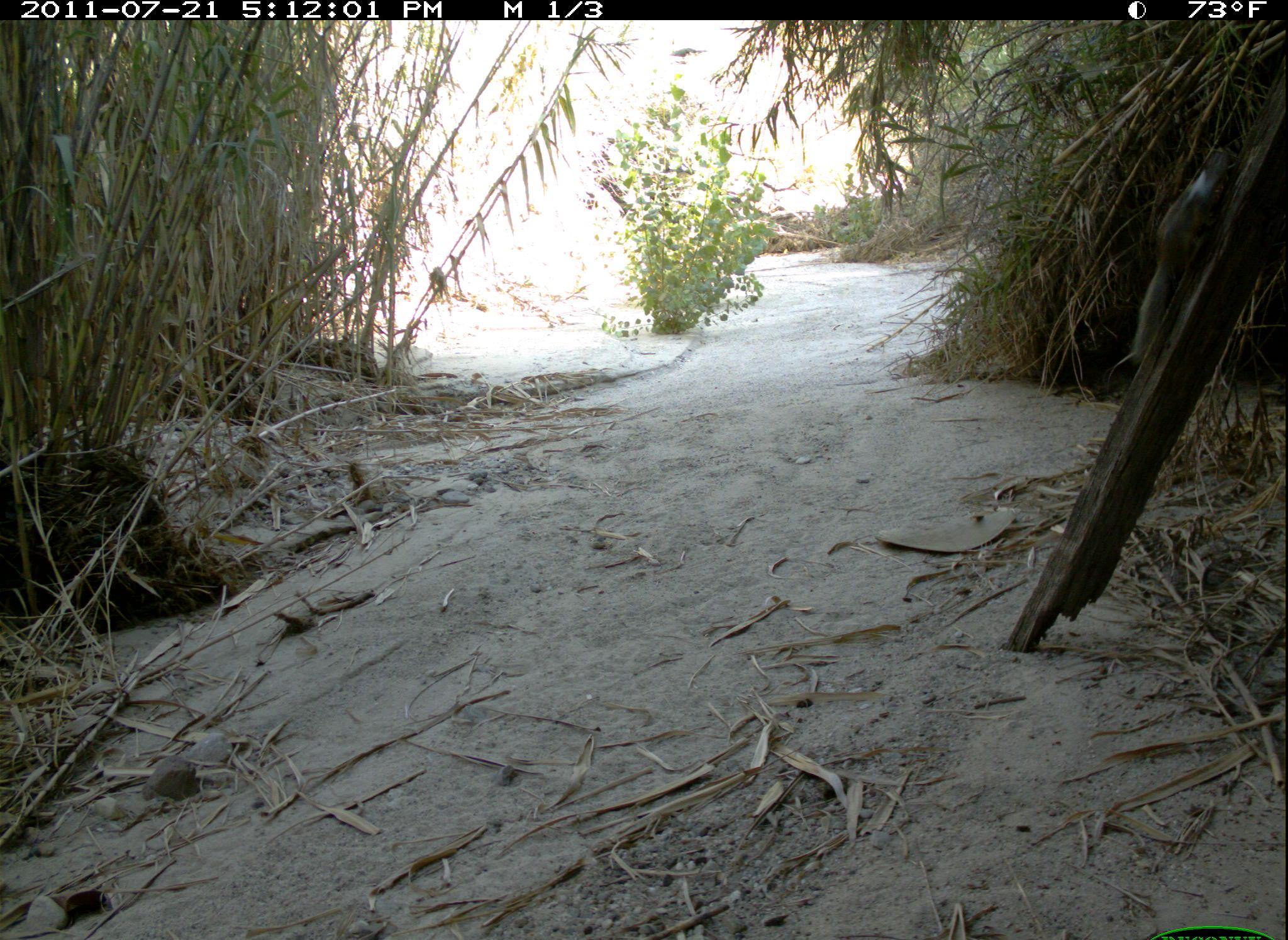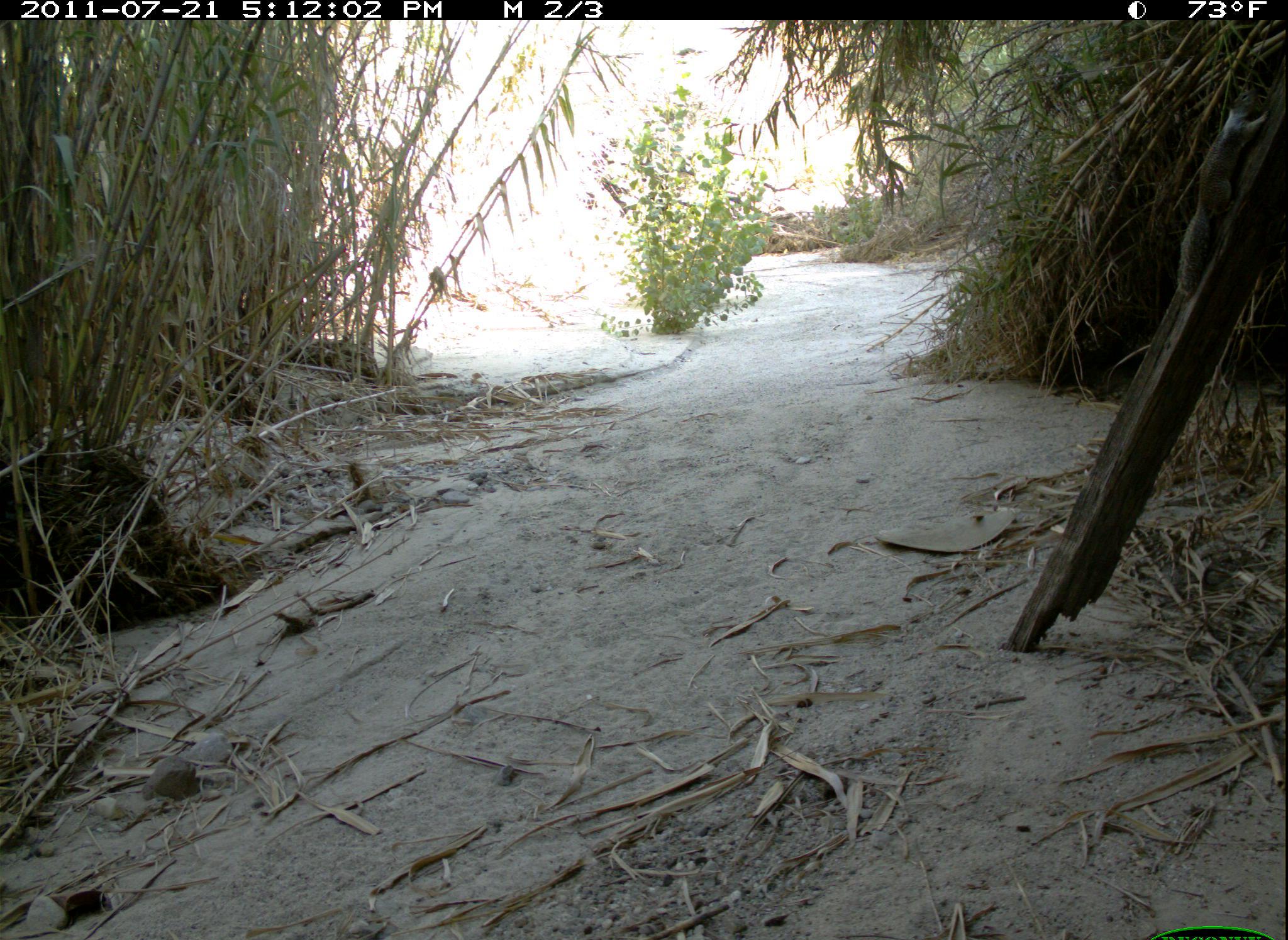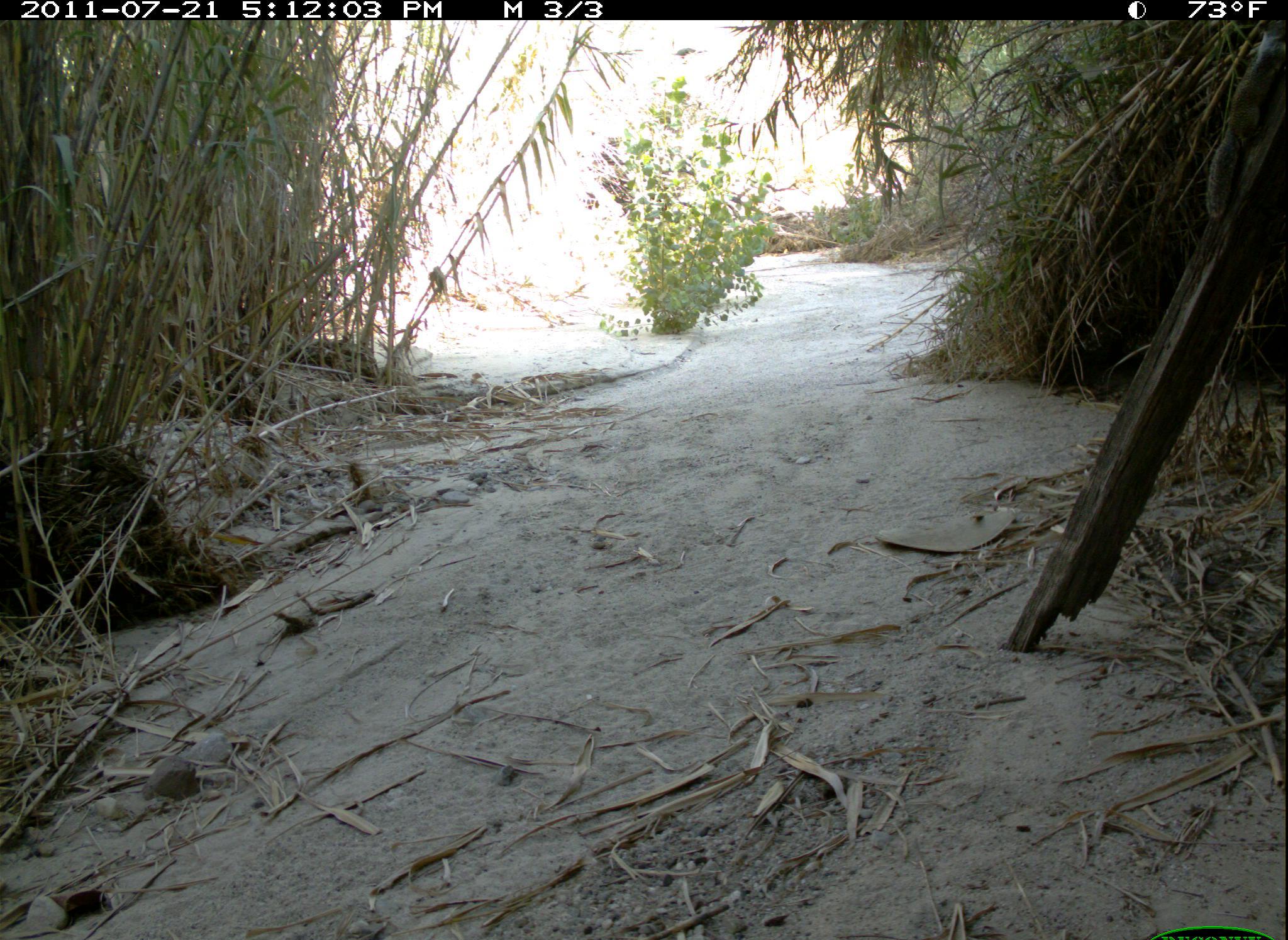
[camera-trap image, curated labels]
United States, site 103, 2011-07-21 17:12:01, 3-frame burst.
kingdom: Animalia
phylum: Chordata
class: Mammalia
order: Rodentia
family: Sciuridae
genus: Sciurus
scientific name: Sciurus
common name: squirrel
Squirrel (Sciurus).